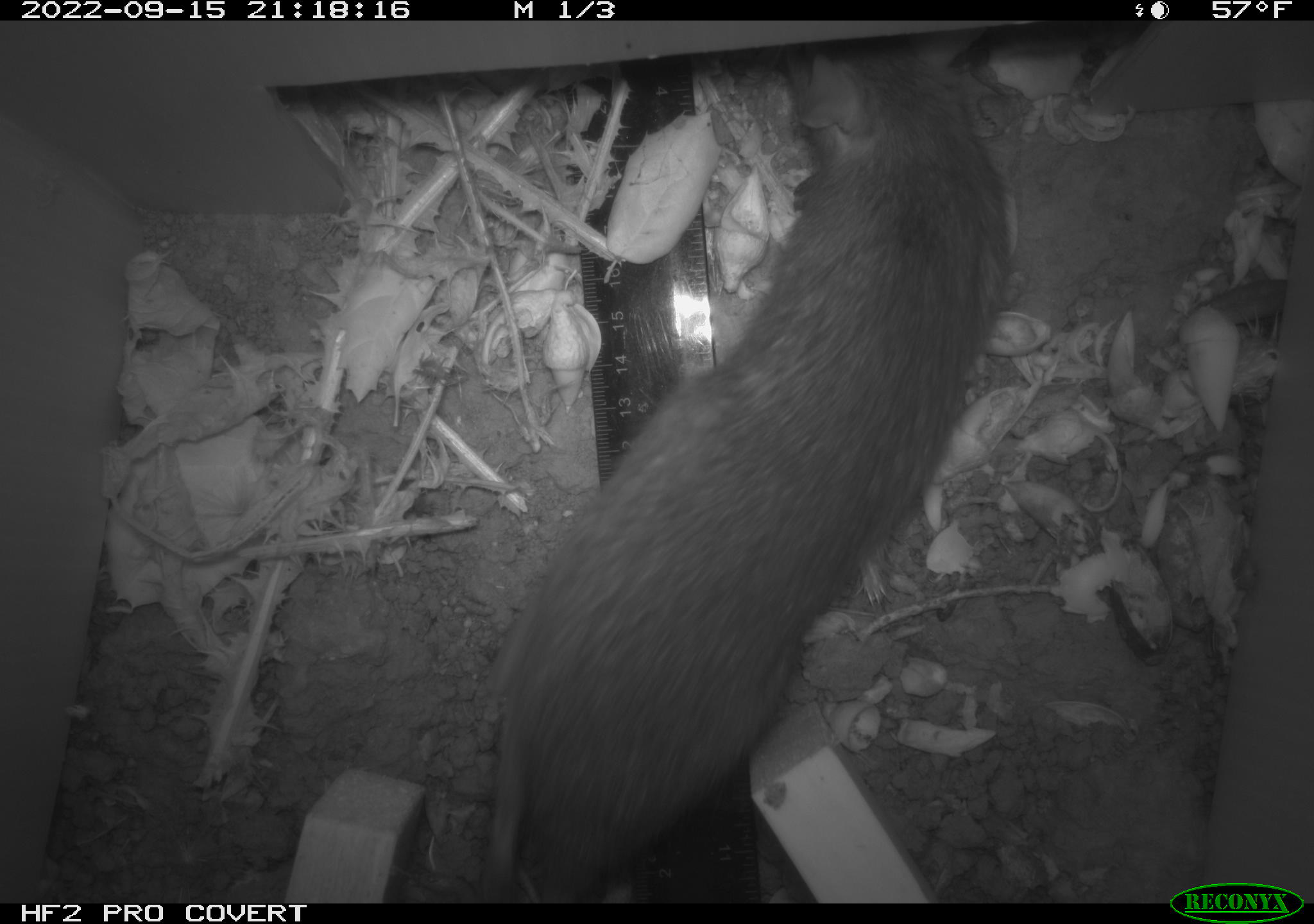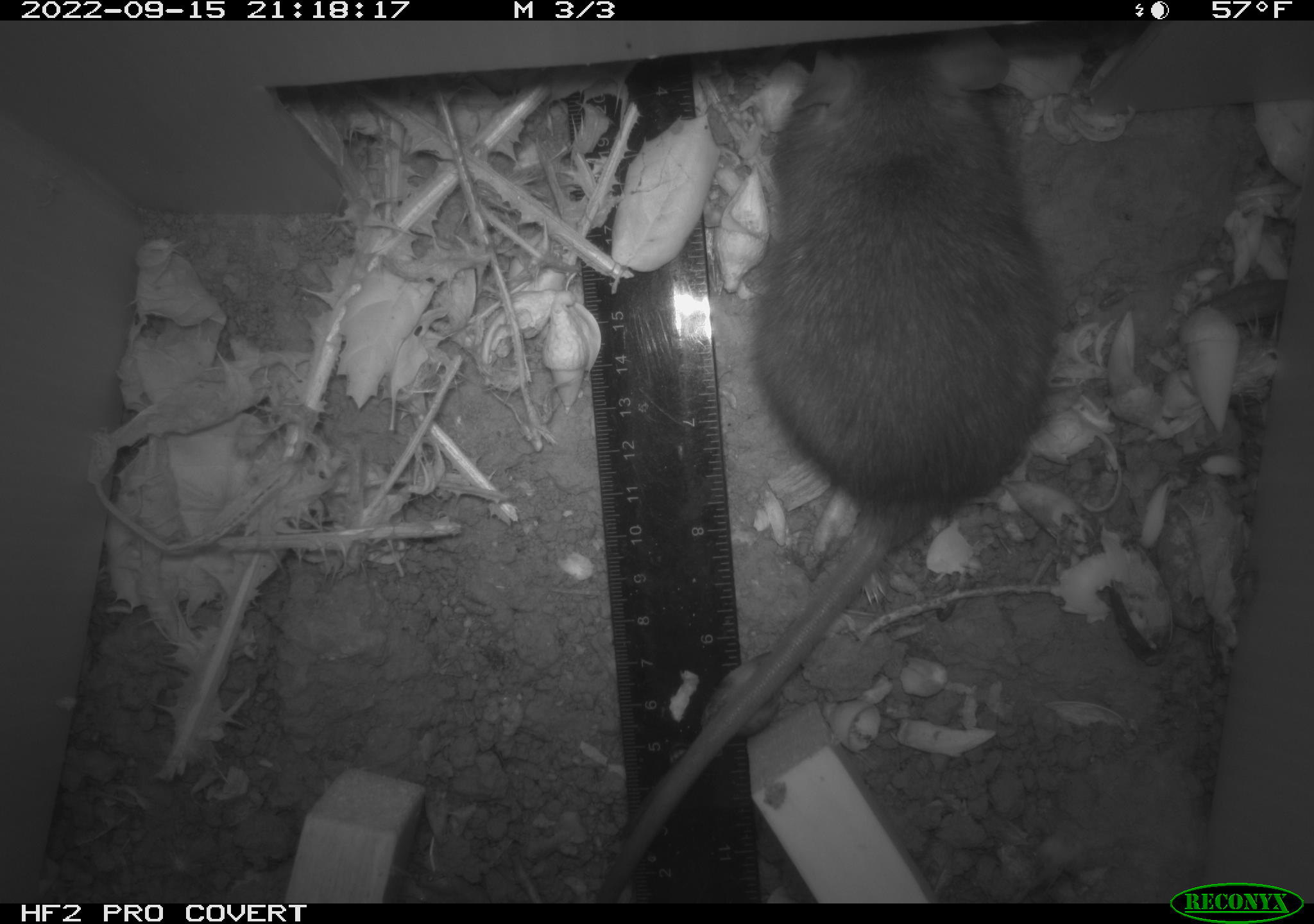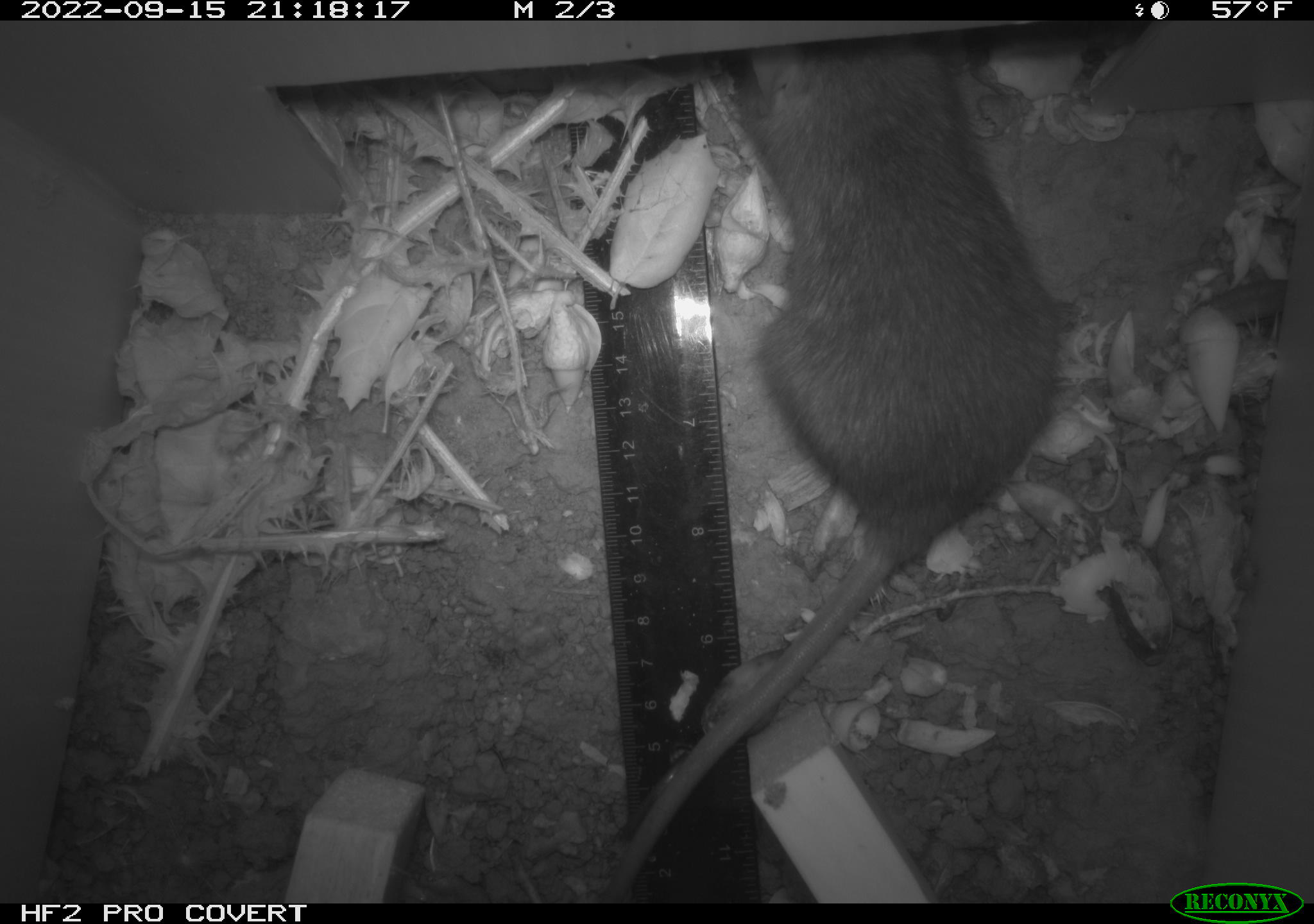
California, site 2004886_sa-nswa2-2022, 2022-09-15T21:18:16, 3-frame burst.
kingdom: Animalia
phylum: Chordata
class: Mammalia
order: Rodentia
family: Muridae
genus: Rattus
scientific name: Rattus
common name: rat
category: rattus species